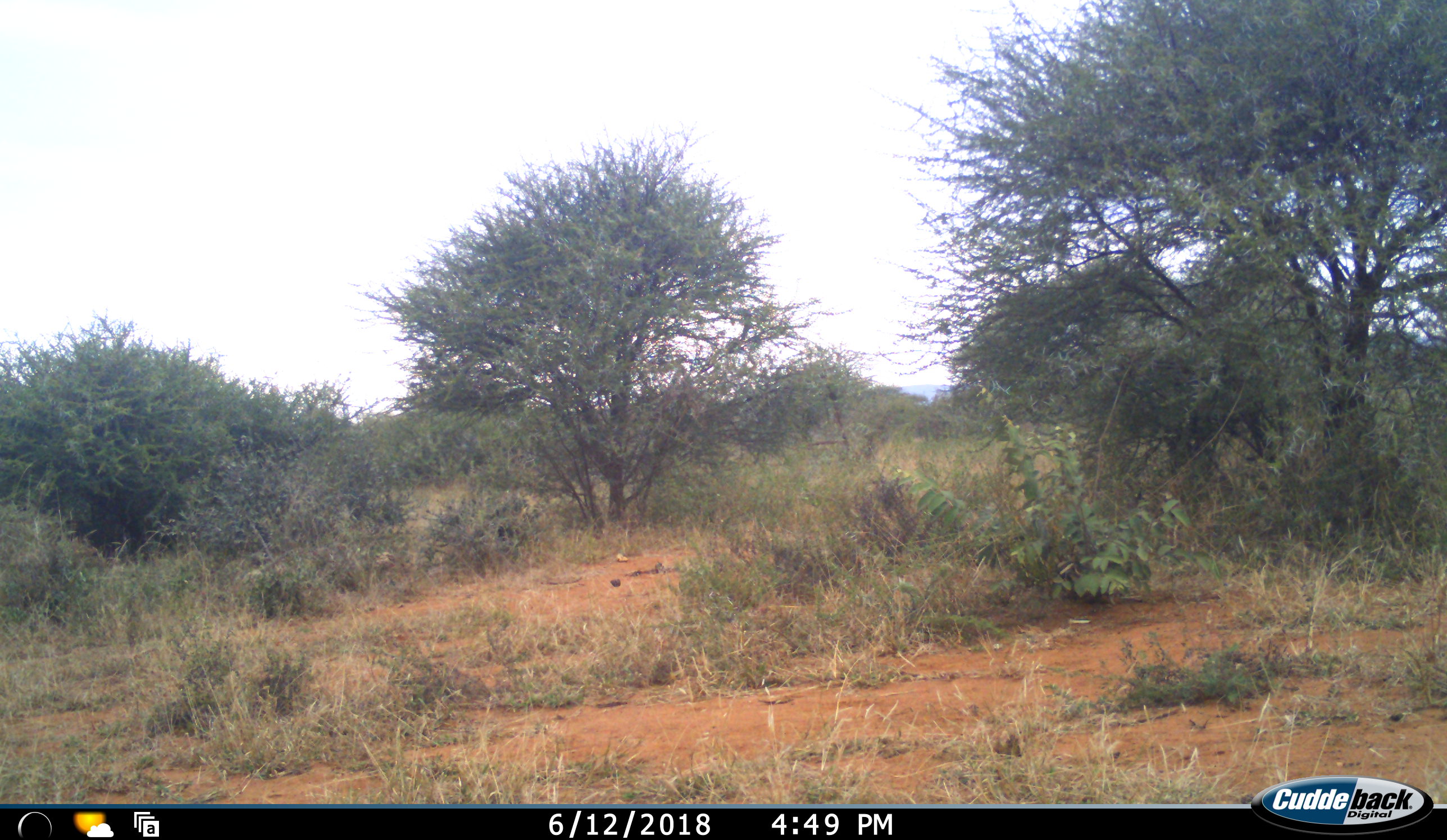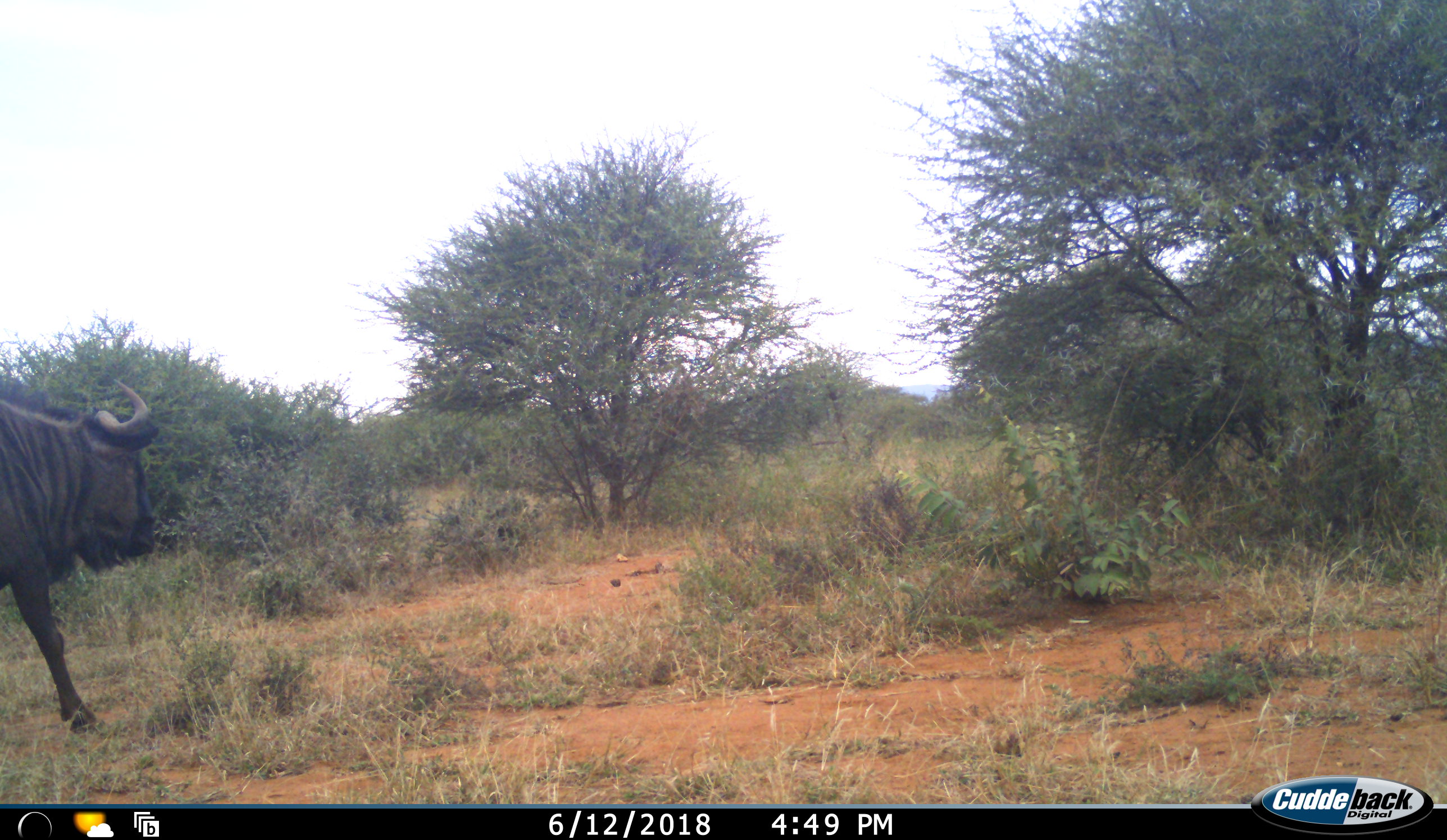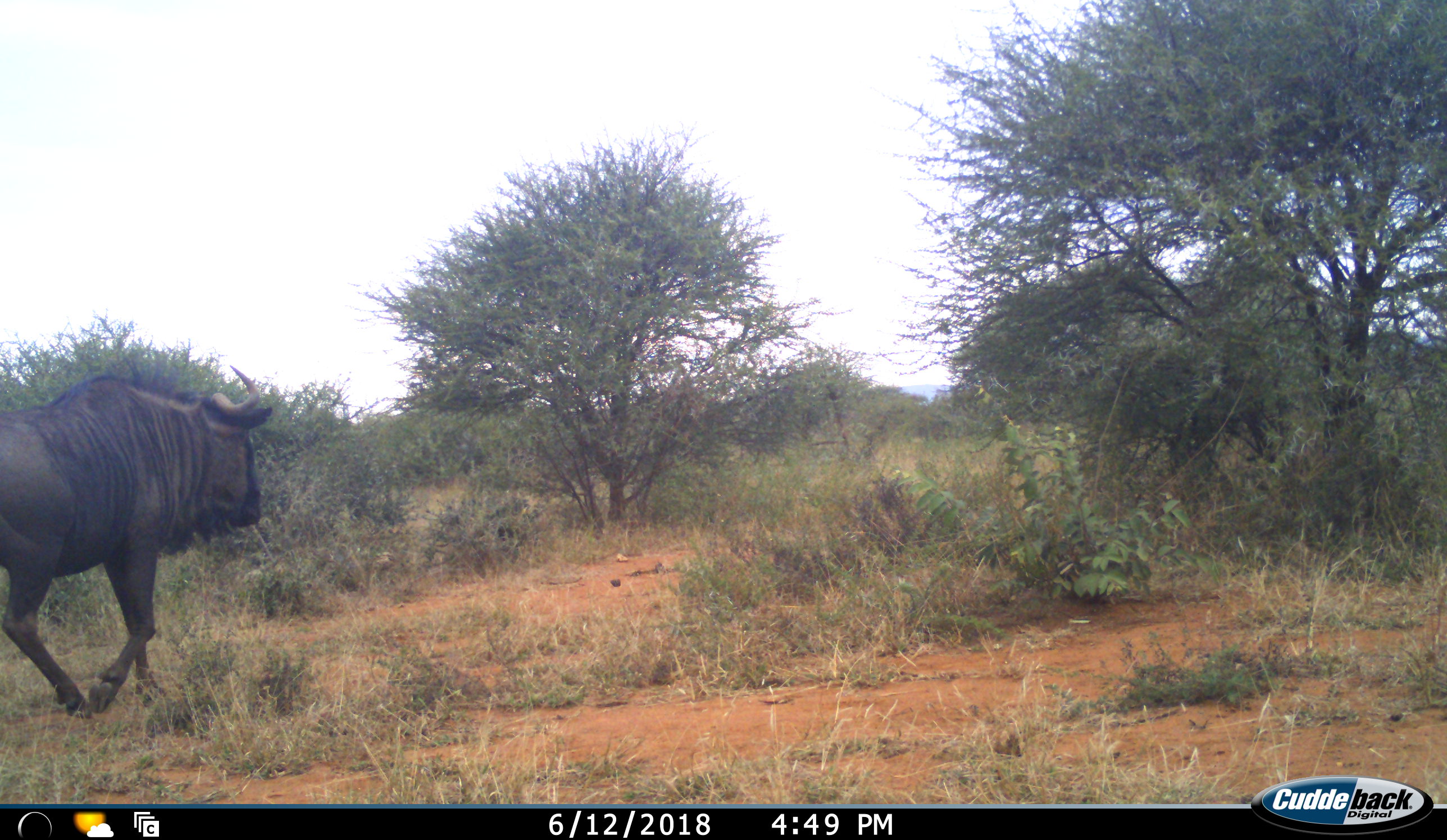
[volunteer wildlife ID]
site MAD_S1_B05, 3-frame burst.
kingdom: Animalia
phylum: Chordata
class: Mammalia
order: Artiodactyla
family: Bovidae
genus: Connochaetes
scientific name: Connochaetes taurinus taurinus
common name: blue wildebeest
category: wildebeestblue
Wildebeestblue (blue wildebeest) (Connochaetes taurinus taurinus), count 1. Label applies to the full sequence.